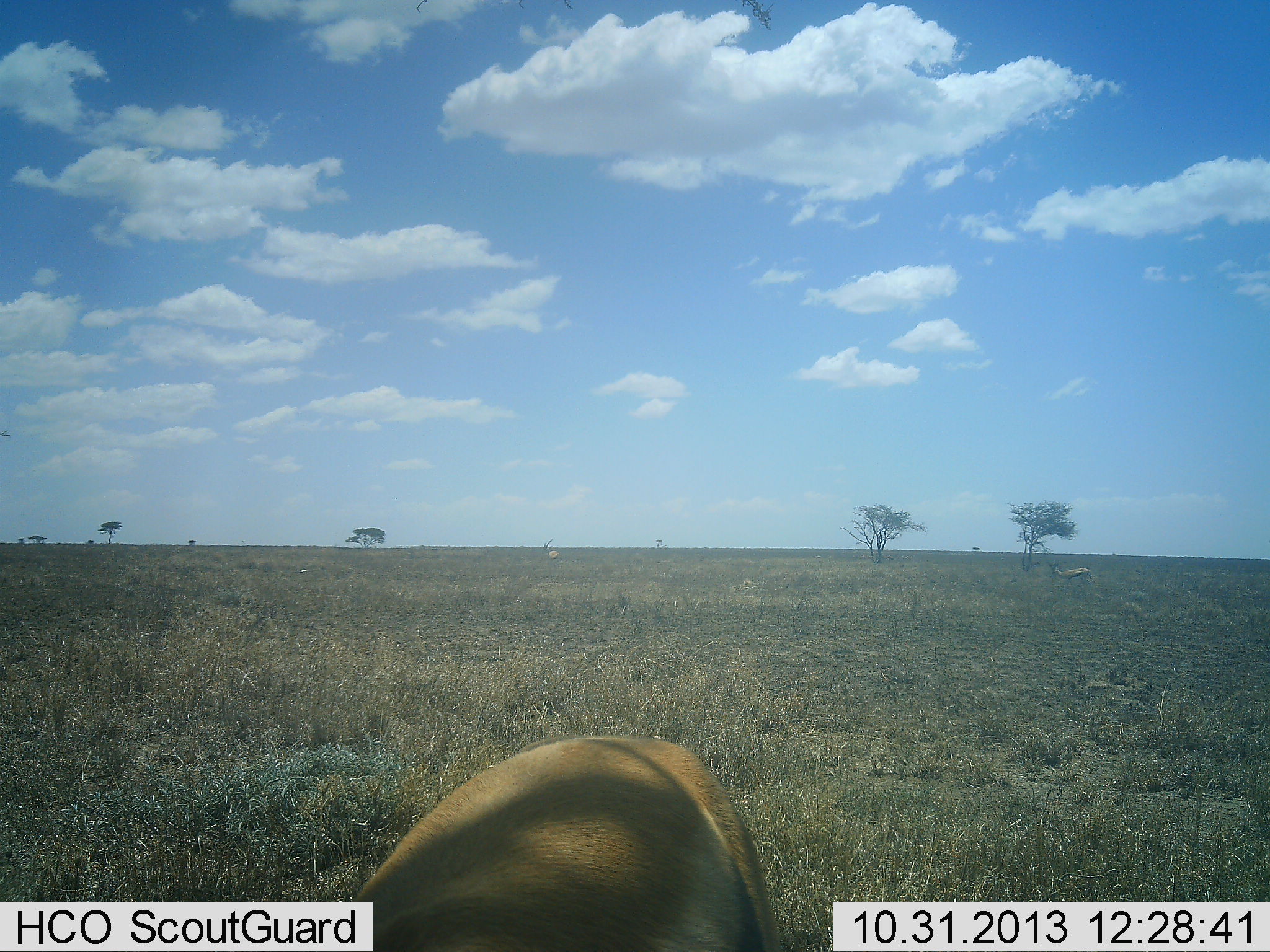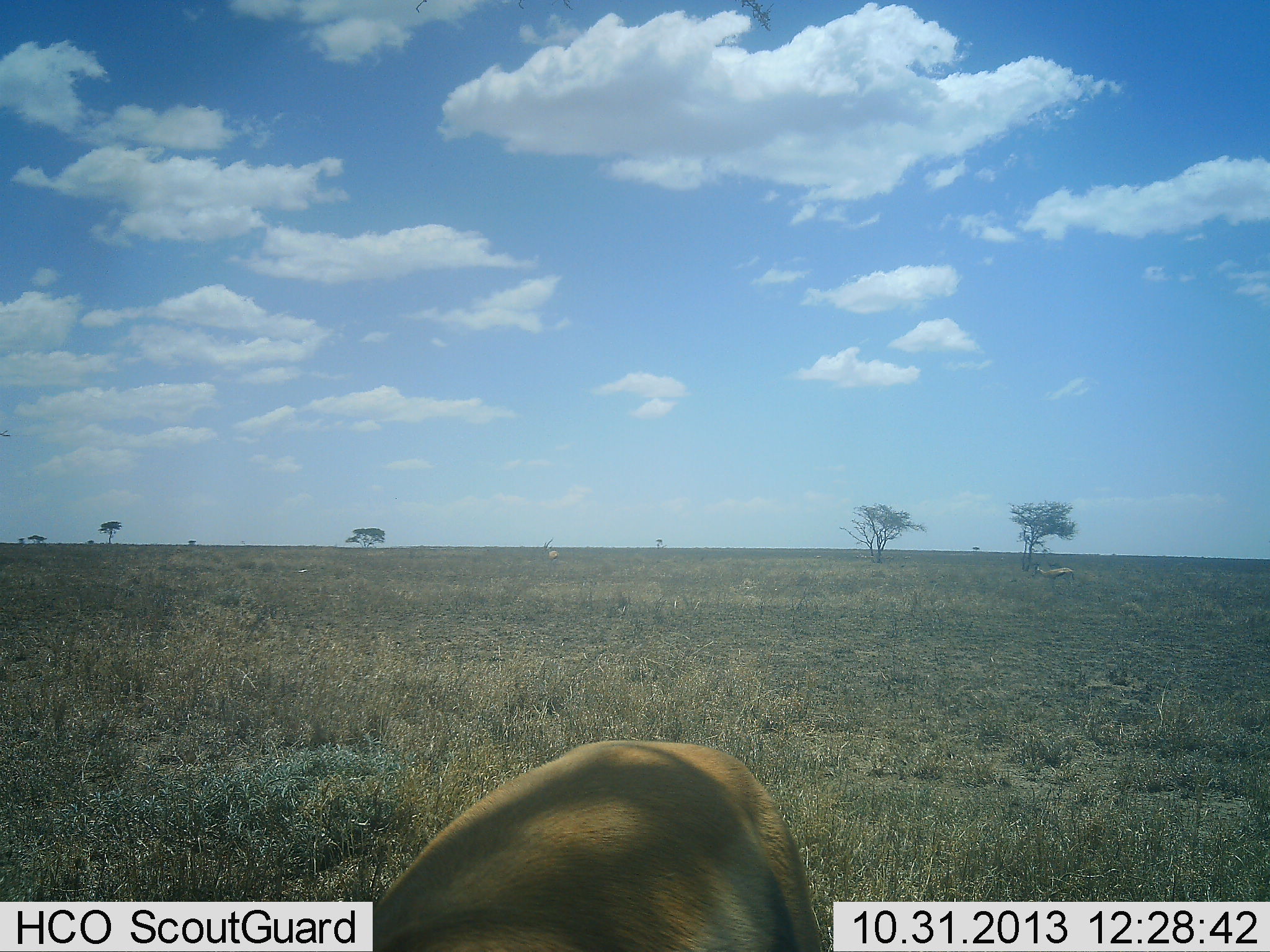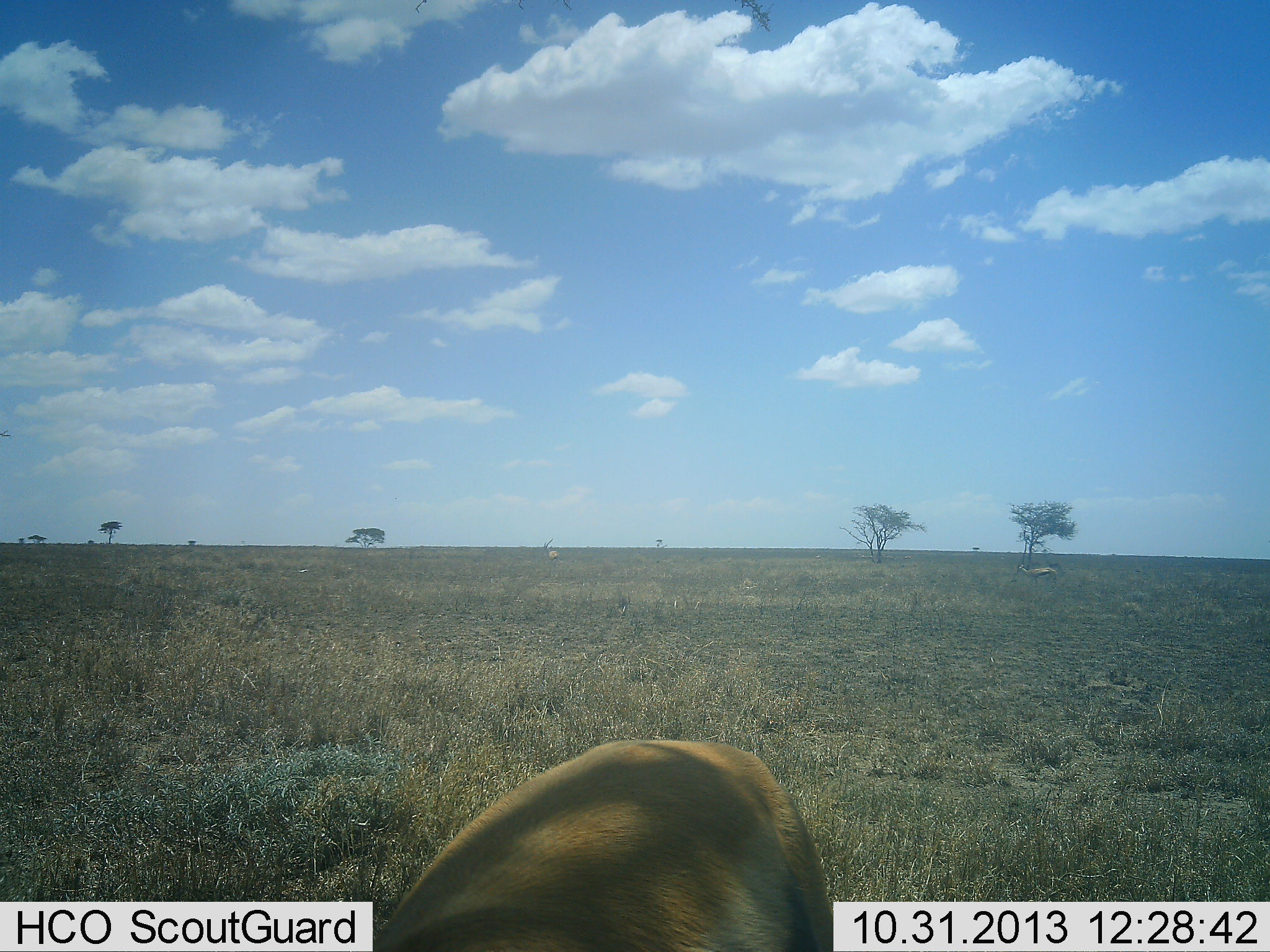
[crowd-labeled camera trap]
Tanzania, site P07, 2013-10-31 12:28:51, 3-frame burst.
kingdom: Animalia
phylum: Chordata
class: Mammalia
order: Artiodactyla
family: Bovidae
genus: Eudorcas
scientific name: Eudorcas thomsonii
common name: thomson's gazelle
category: gazellethomsons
Gazellethomsons (thomson's gazelle) (Eudorcas thomsonii), count 2. Behavior (volunteer vote fractions): standing 83%, resting 0%, moving 67%, interacting 0%. Young present (vote fraction): 0%. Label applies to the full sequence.